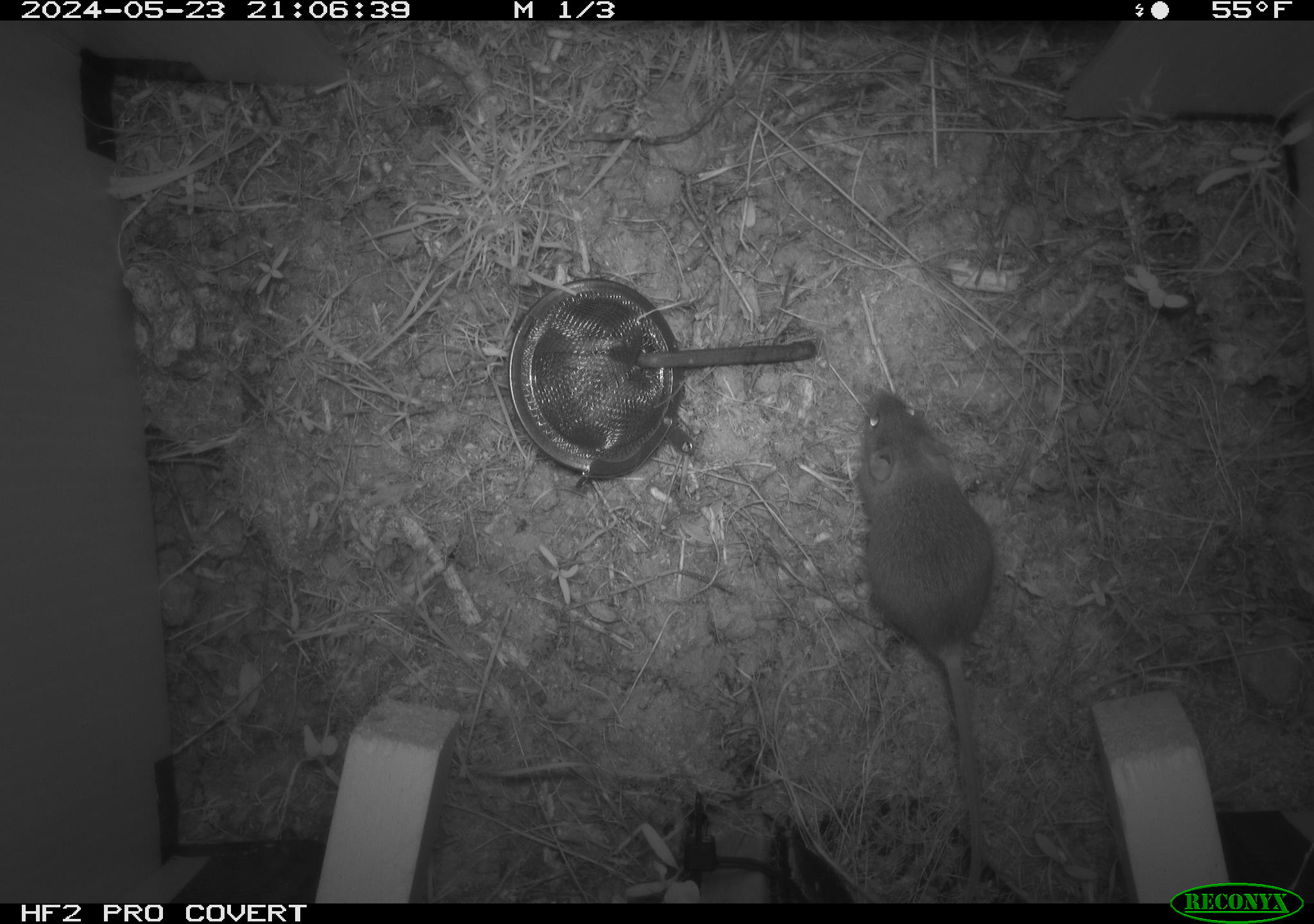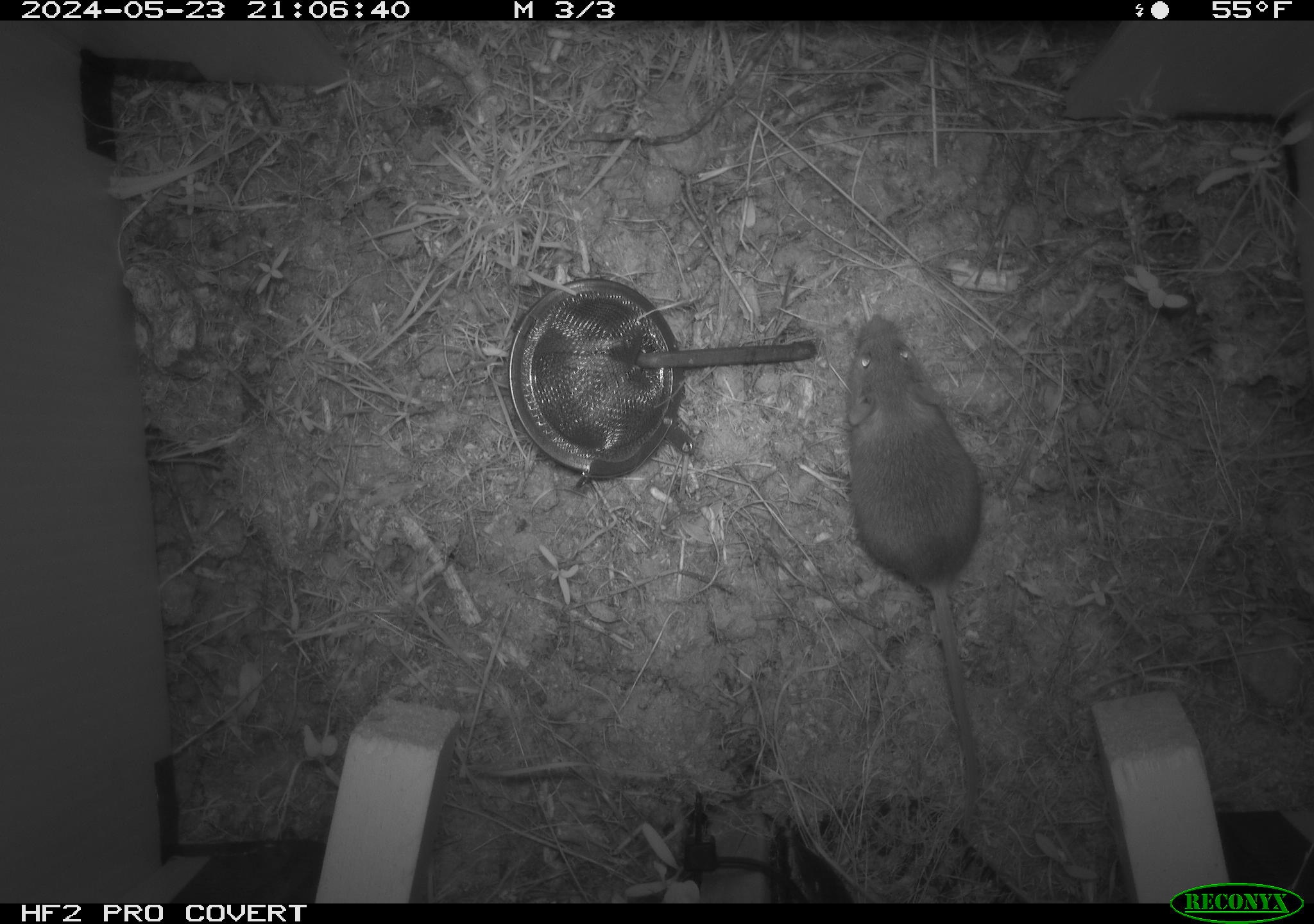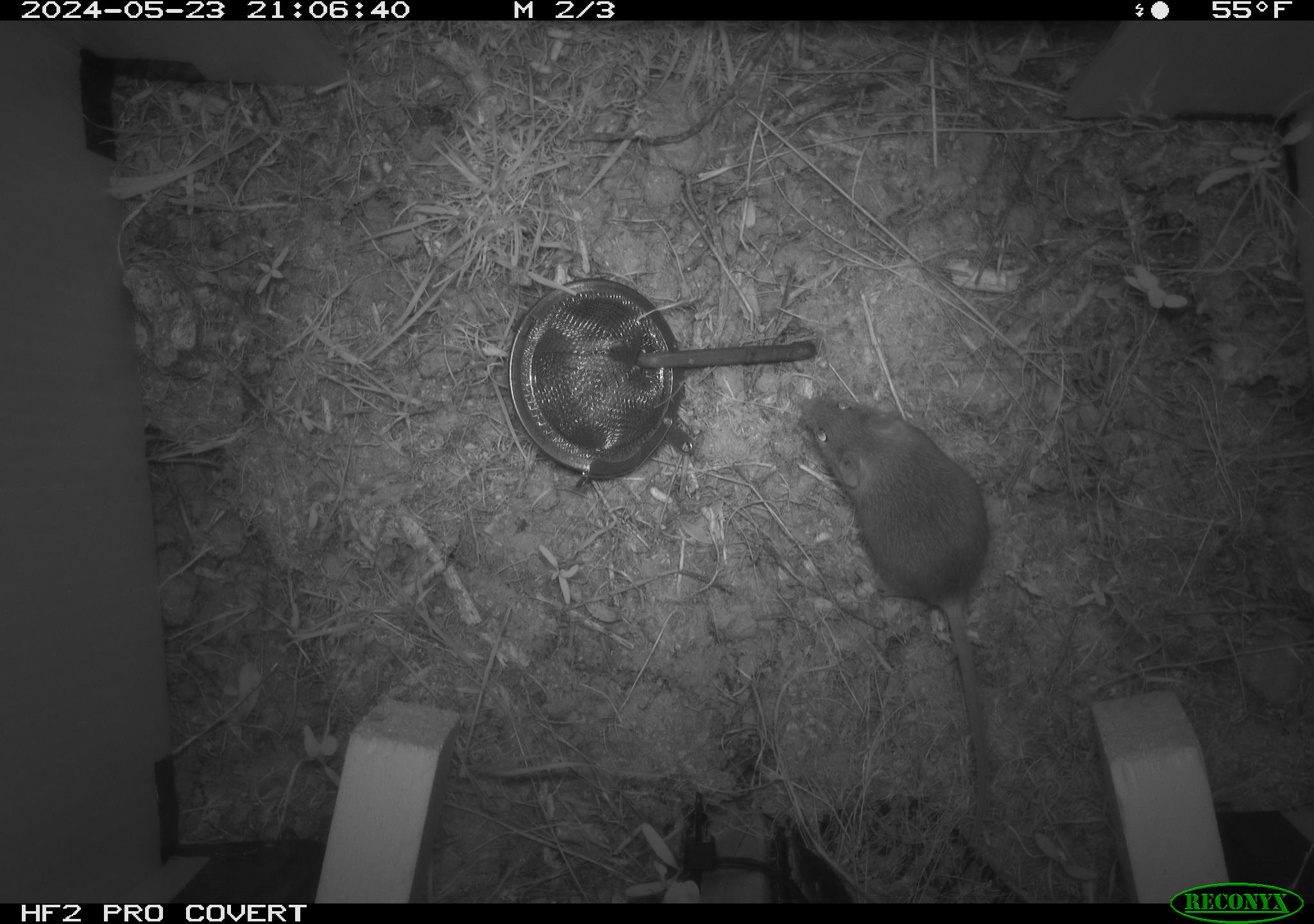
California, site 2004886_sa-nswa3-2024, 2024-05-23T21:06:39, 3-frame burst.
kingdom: Animalia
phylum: Chordata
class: Mammalia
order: Rodentia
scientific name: Rodentia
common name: rodent